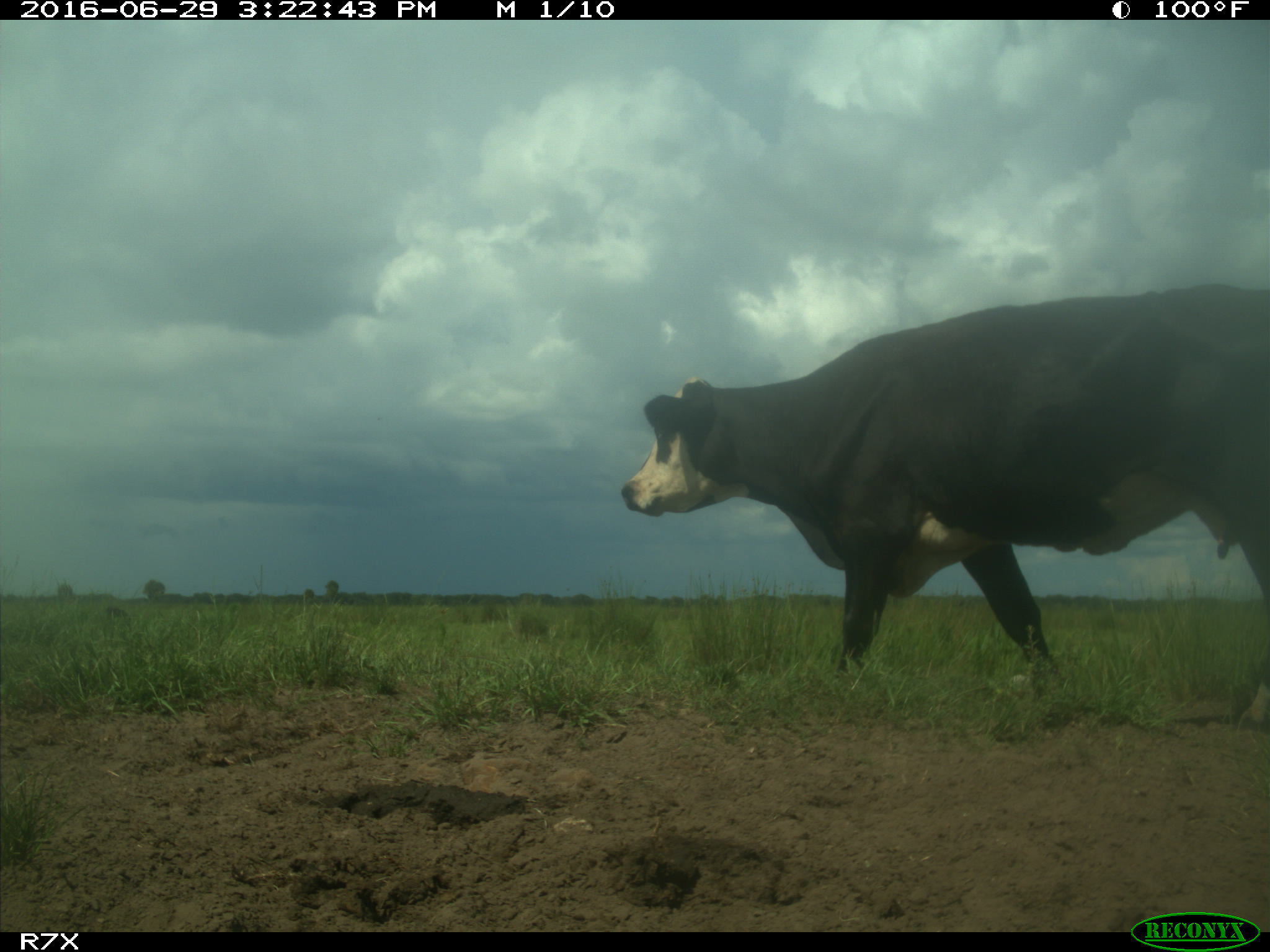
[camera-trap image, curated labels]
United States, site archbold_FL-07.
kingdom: Animalia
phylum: Chordata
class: Mammalia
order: Artiodactyla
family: Bovidae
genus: Bos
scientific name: Bos taurus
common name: domestic cow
Bos taurus (domestic cow).